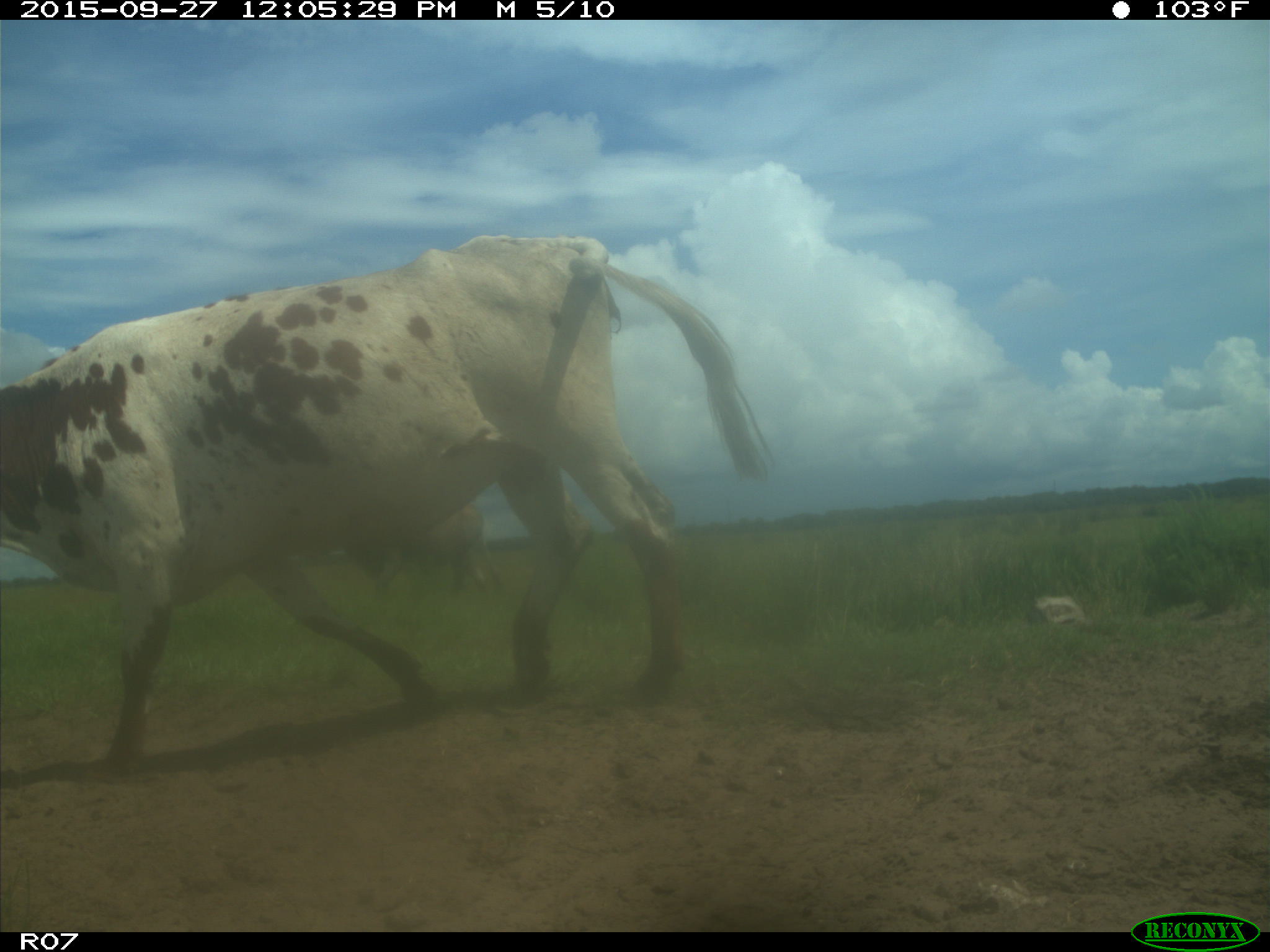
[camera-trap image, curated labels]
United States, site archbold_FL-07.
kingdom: Animalia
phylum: Chordata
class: Mammalia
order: Artiodactyla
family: Bovidae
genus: Bos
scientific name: Bos taurus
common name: domestic cow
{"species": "Bos taurus (domestic cow)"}